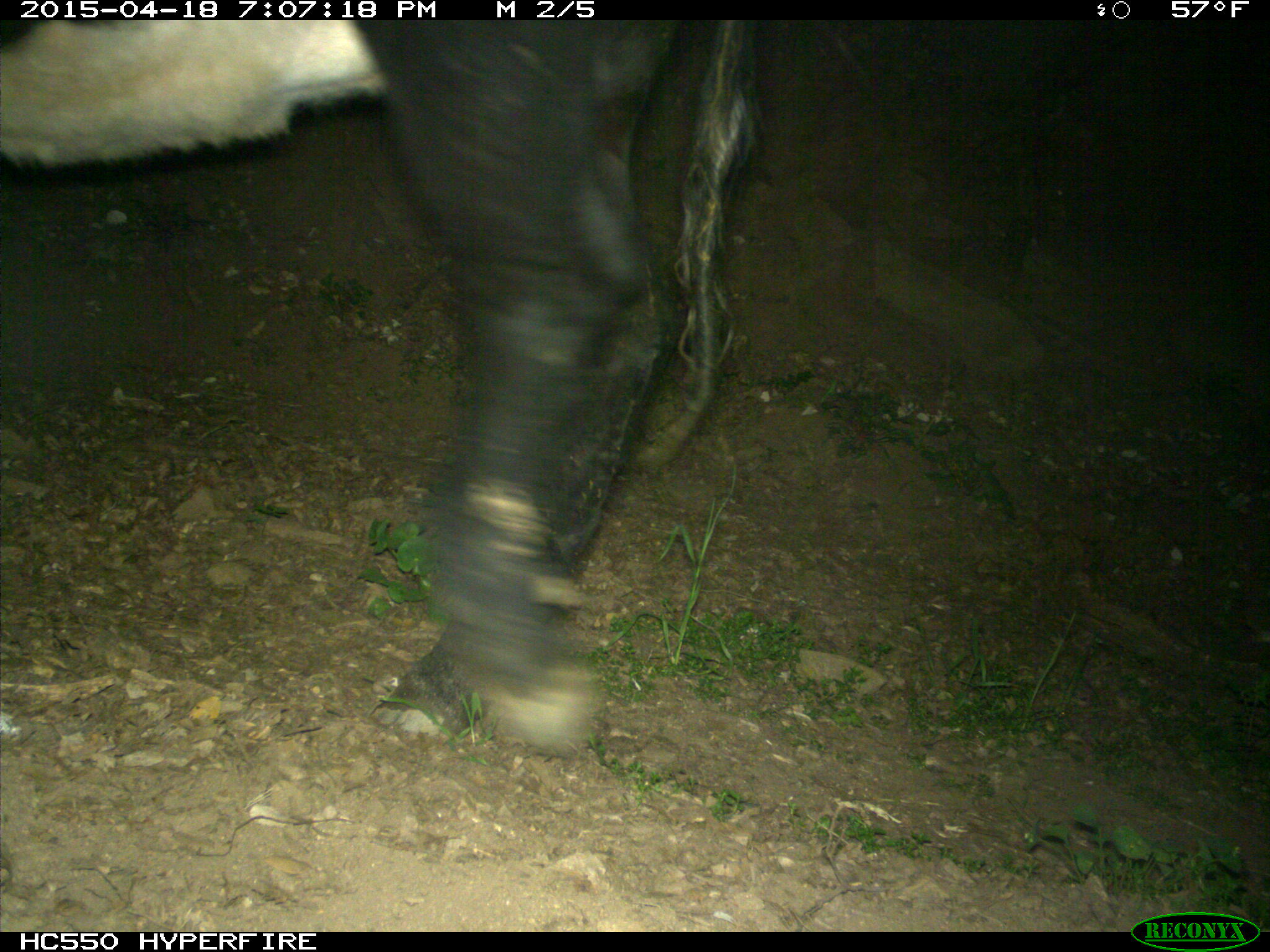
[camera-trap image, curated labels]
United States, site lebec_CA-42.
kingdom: Animalia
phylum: Chordata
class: Mammalia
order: Artiodactyla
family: Bovidae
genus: Bos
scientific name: Bos taurus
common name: domestic cow